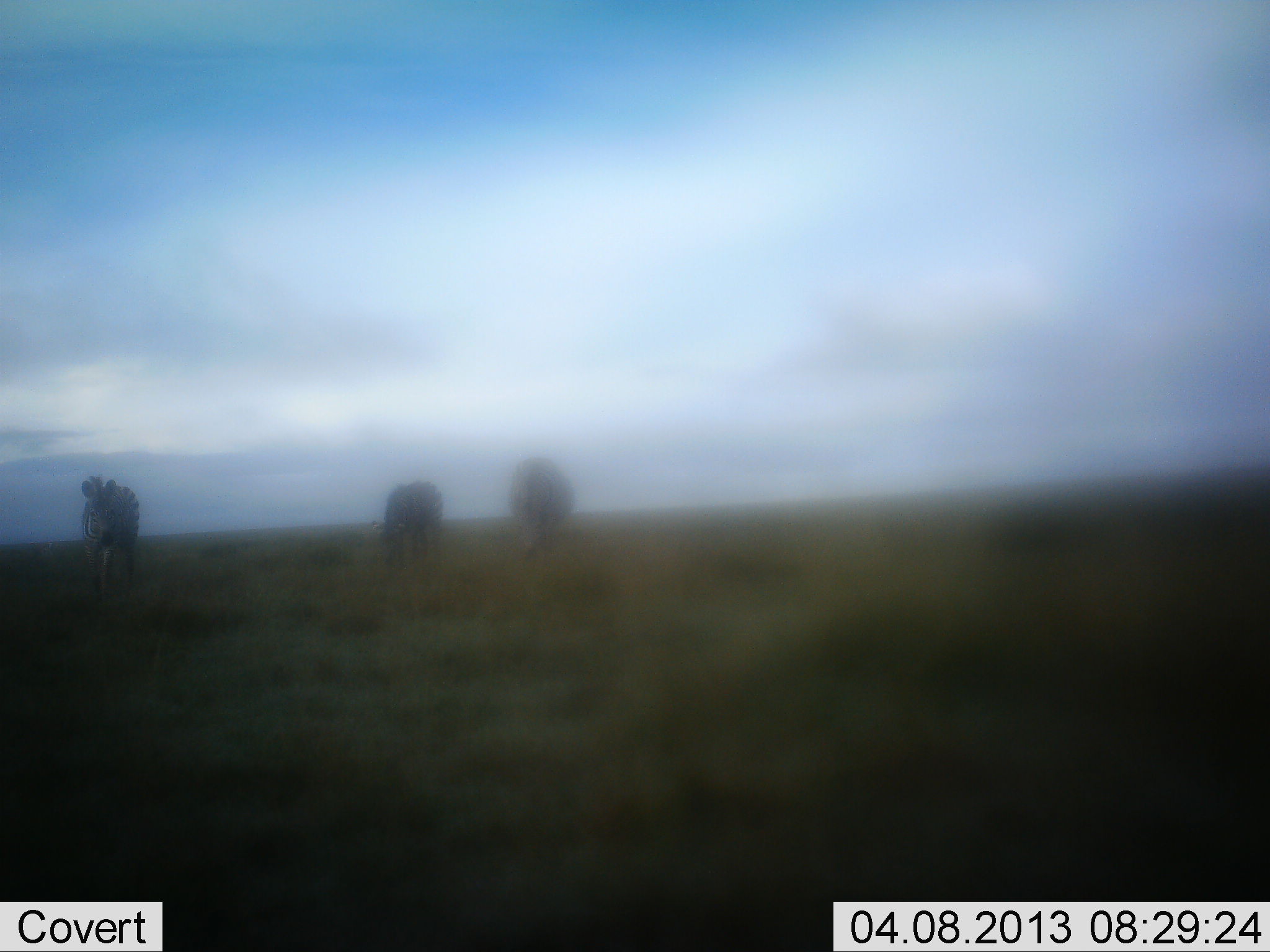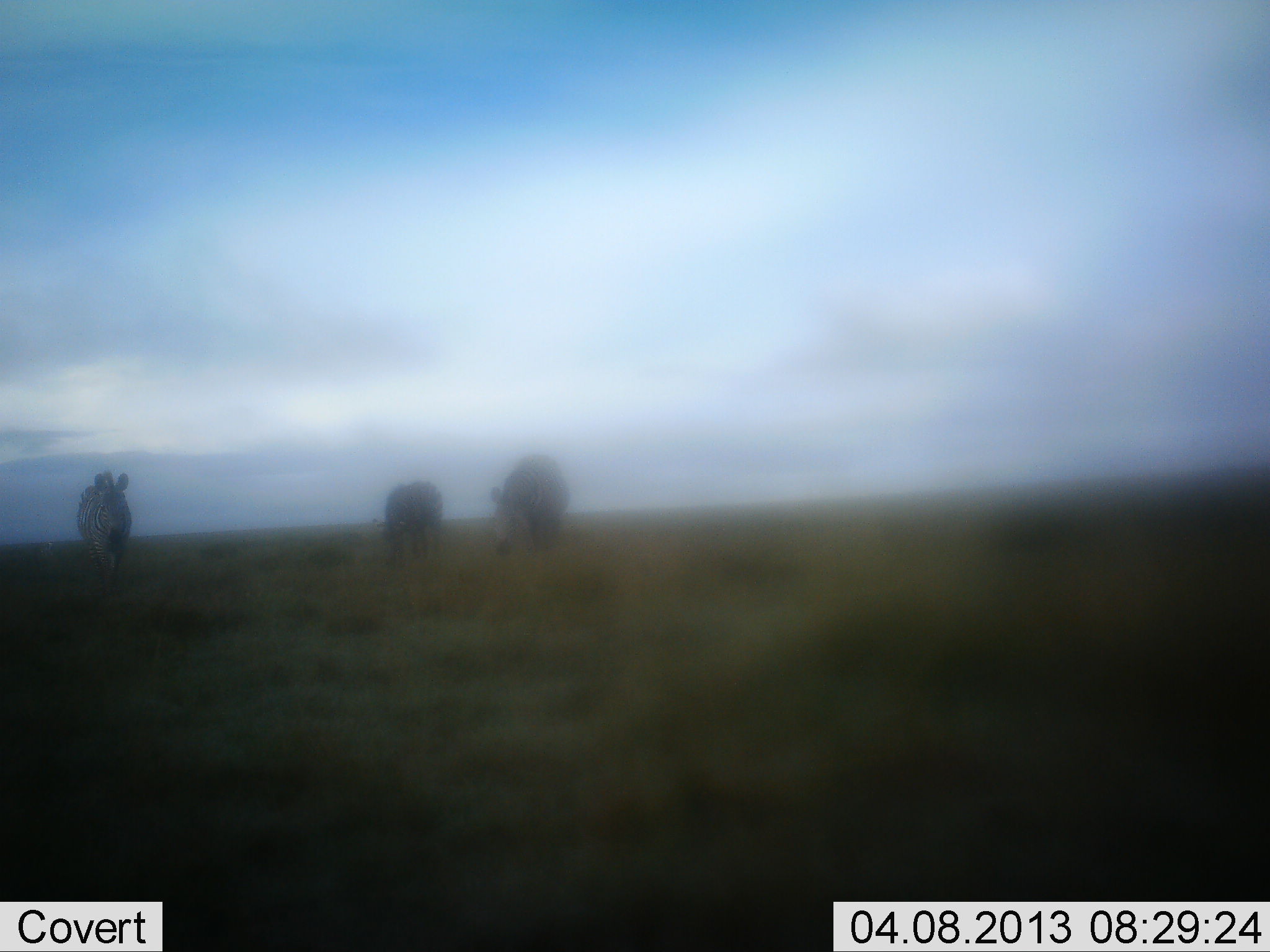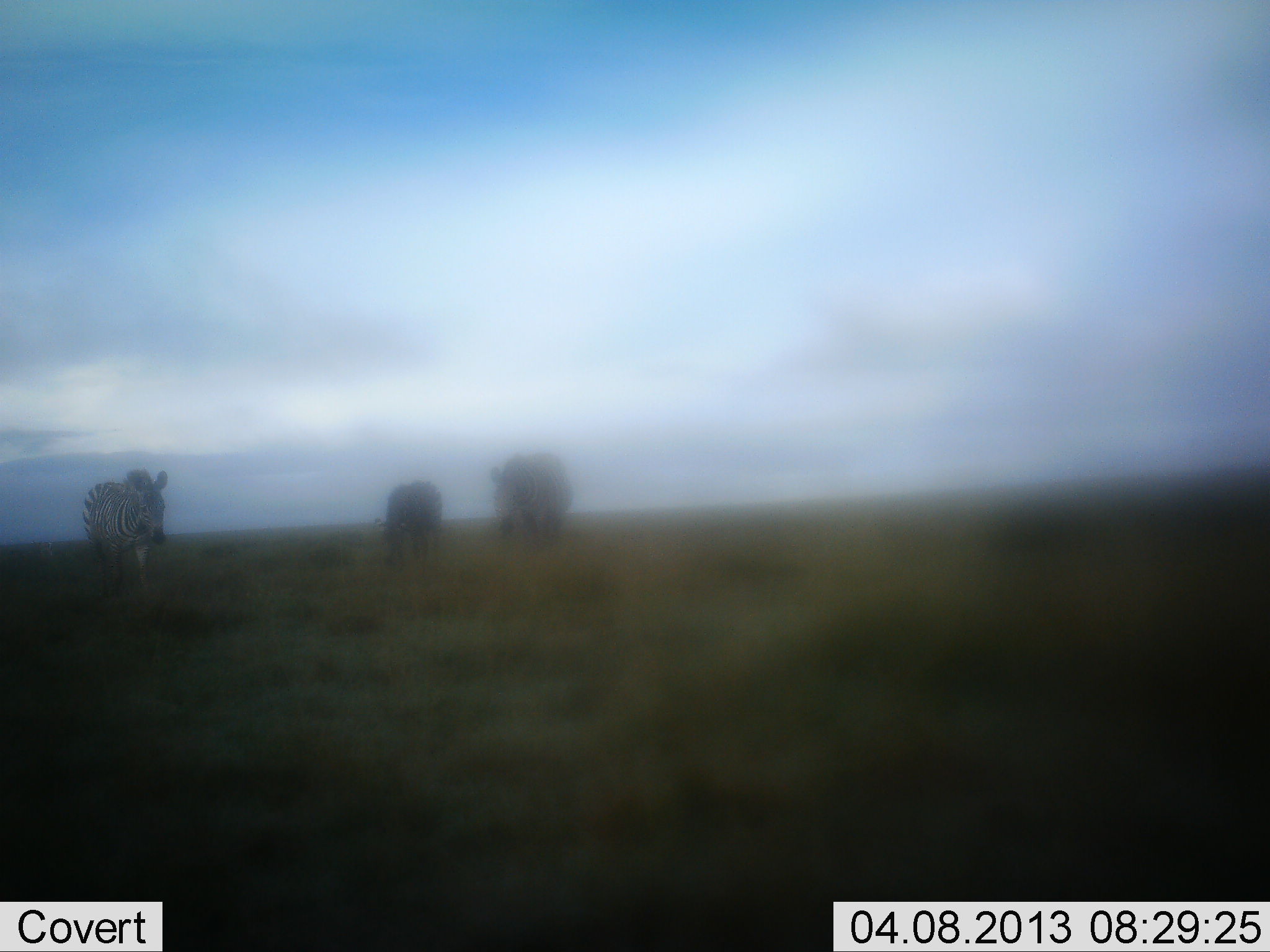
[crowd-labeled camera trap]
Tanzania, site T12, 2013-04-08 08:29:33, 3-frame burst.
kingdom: Animalia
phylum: Chordata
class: Mammalia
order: Perissodactyla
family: Equidae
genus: Equus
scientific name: Equus quagga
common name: plains zebra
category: zebra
Zebra (plains zebra) (Equus quagga), count 3. Behavior (volunteer vote fractions): standing 50%, resting 0%, moving 50%, interacting 4%. Young present (vote fraction): 0%. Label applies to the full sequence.